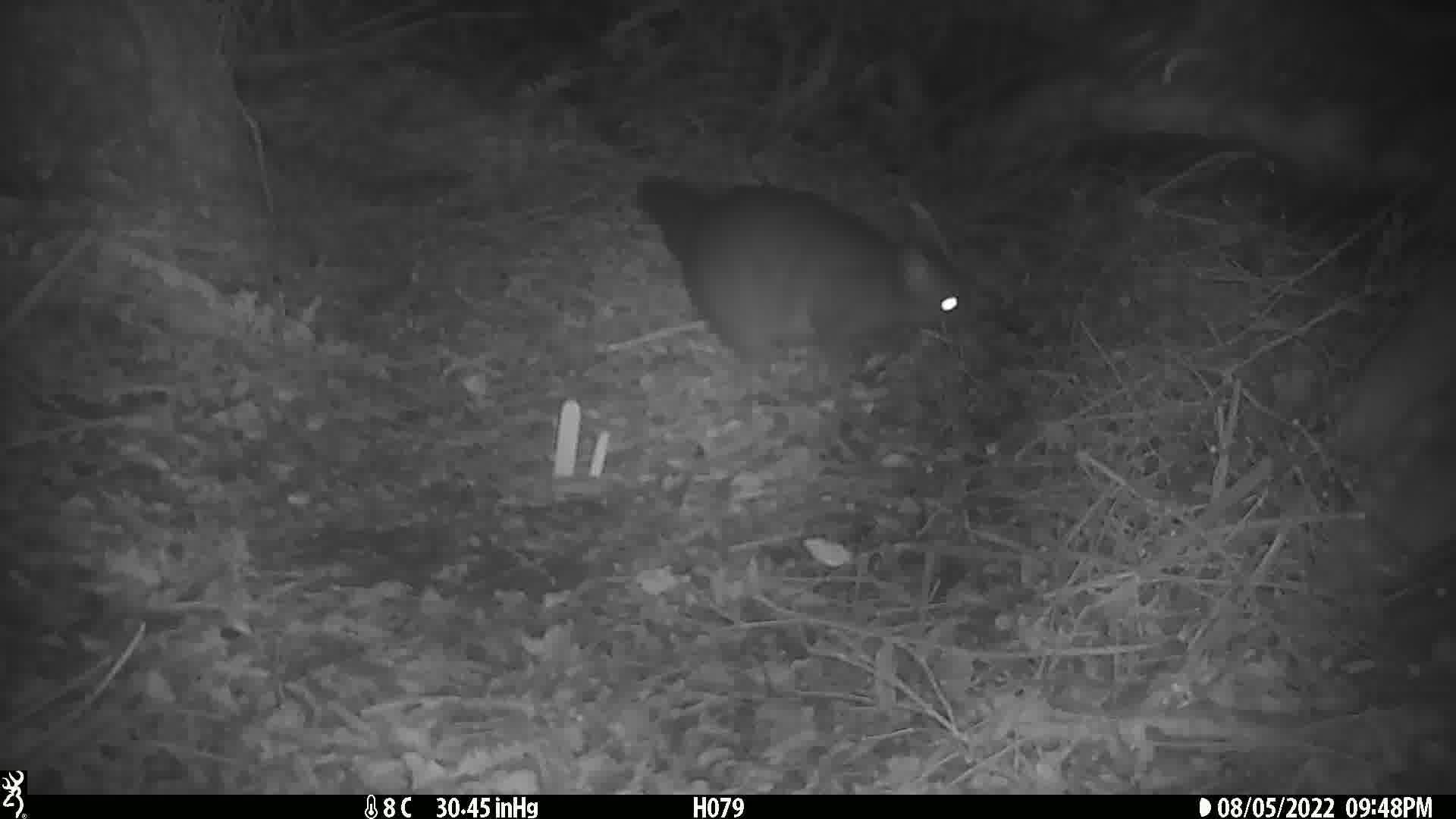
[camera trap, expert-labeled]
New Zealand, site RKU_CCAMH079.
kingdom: Animalia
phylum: Chordata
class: Mammalia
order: Diprotodontia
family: Phalangeridae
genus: Trichosurus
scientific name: Trichosurus vulpecula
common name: common brushtail possum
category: possum